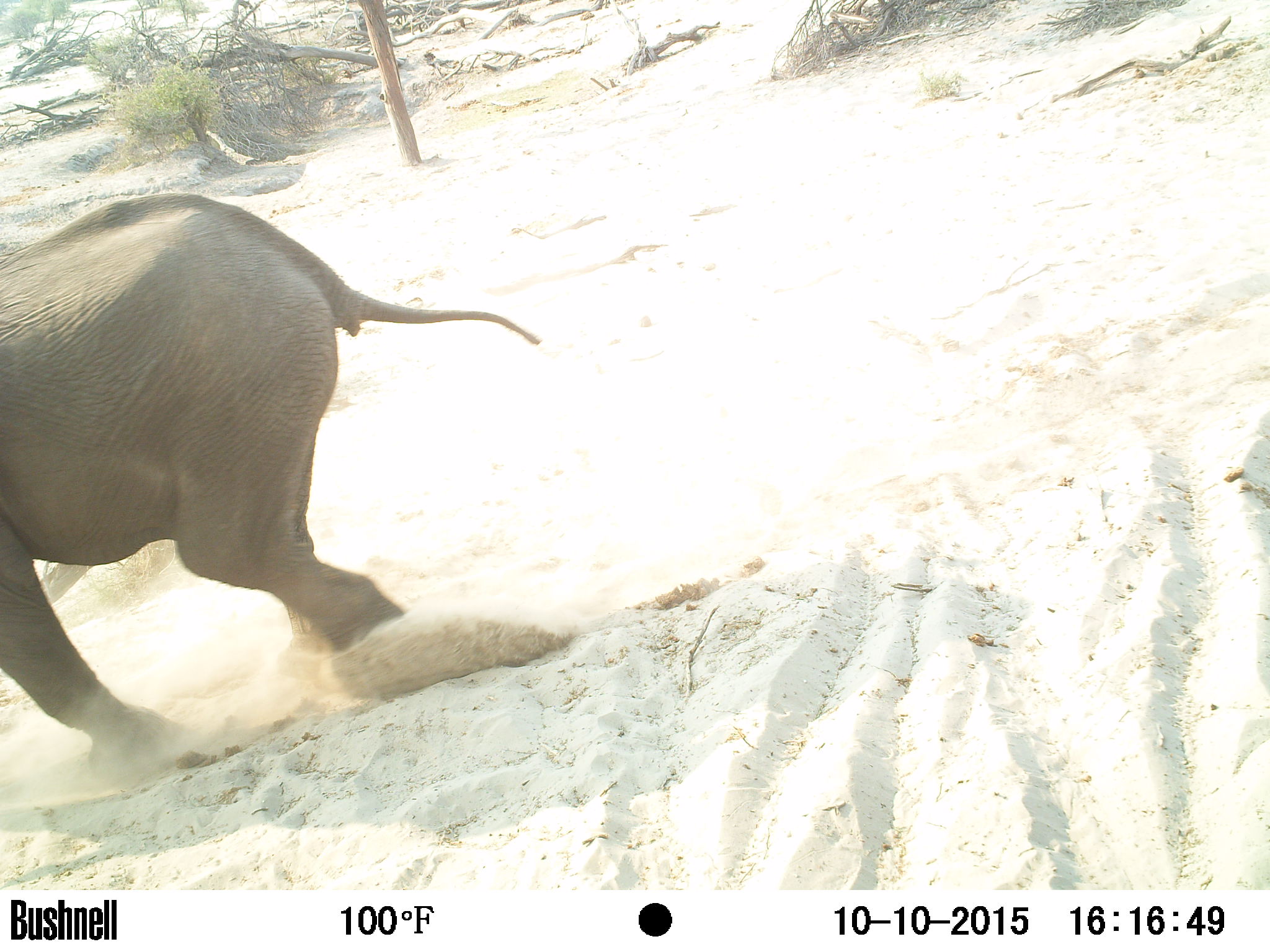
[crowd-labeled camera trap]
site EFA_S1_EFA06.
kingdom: Animalia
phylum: Chordata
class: Mammalia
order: Proboscidea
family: Elephantidae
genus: Loxodonta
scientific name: Loxodonta africana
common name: african bush elephant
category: elephant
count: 1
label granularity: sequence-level